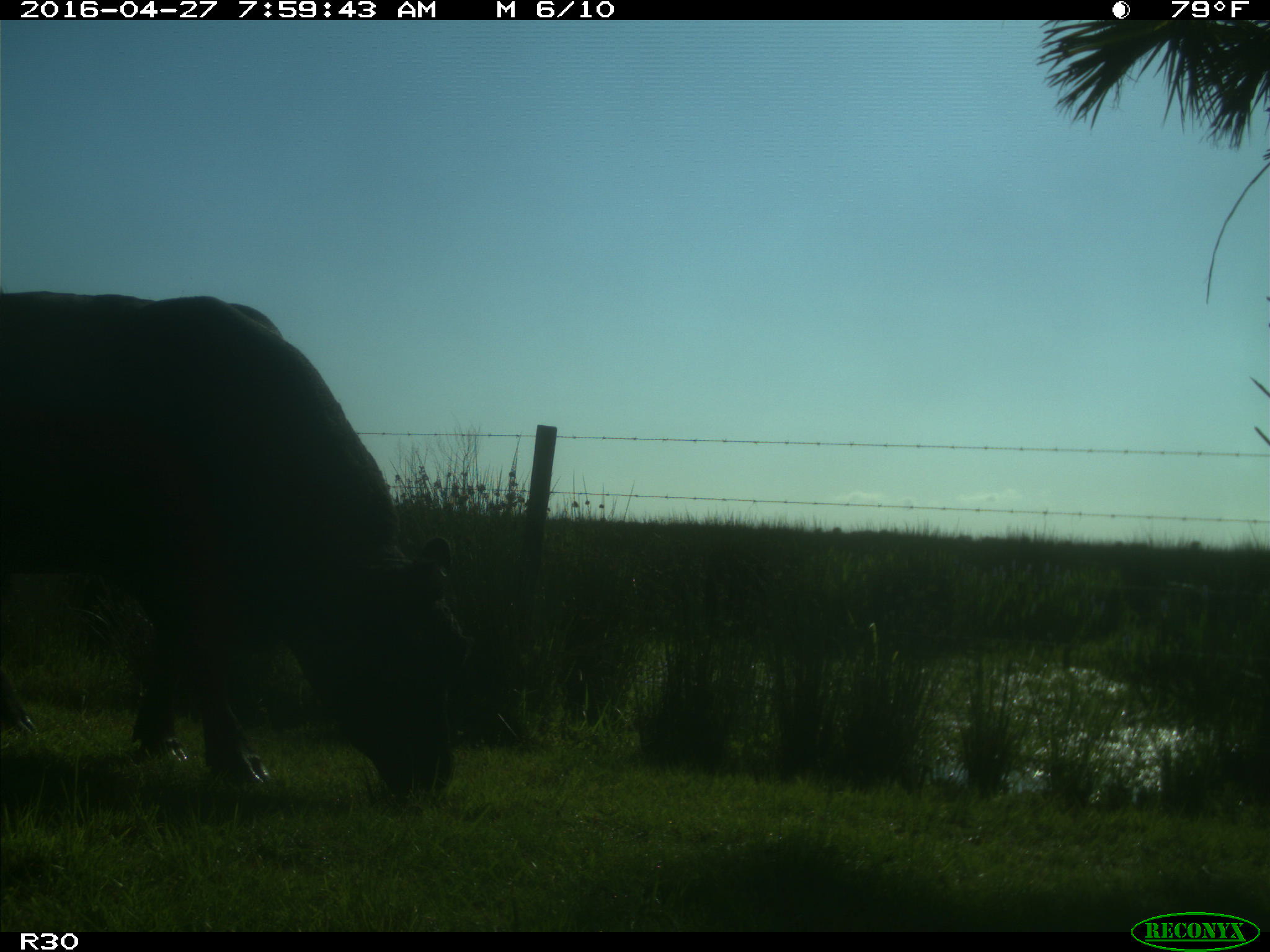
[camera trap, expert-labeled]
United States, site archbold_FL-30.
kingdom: Animalia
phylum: Chordata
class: Mammalia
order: Artiodactyla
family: Bovidae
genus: Bos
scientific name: Bos taurus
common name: domestic cow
Bos taurus (domestic cow).